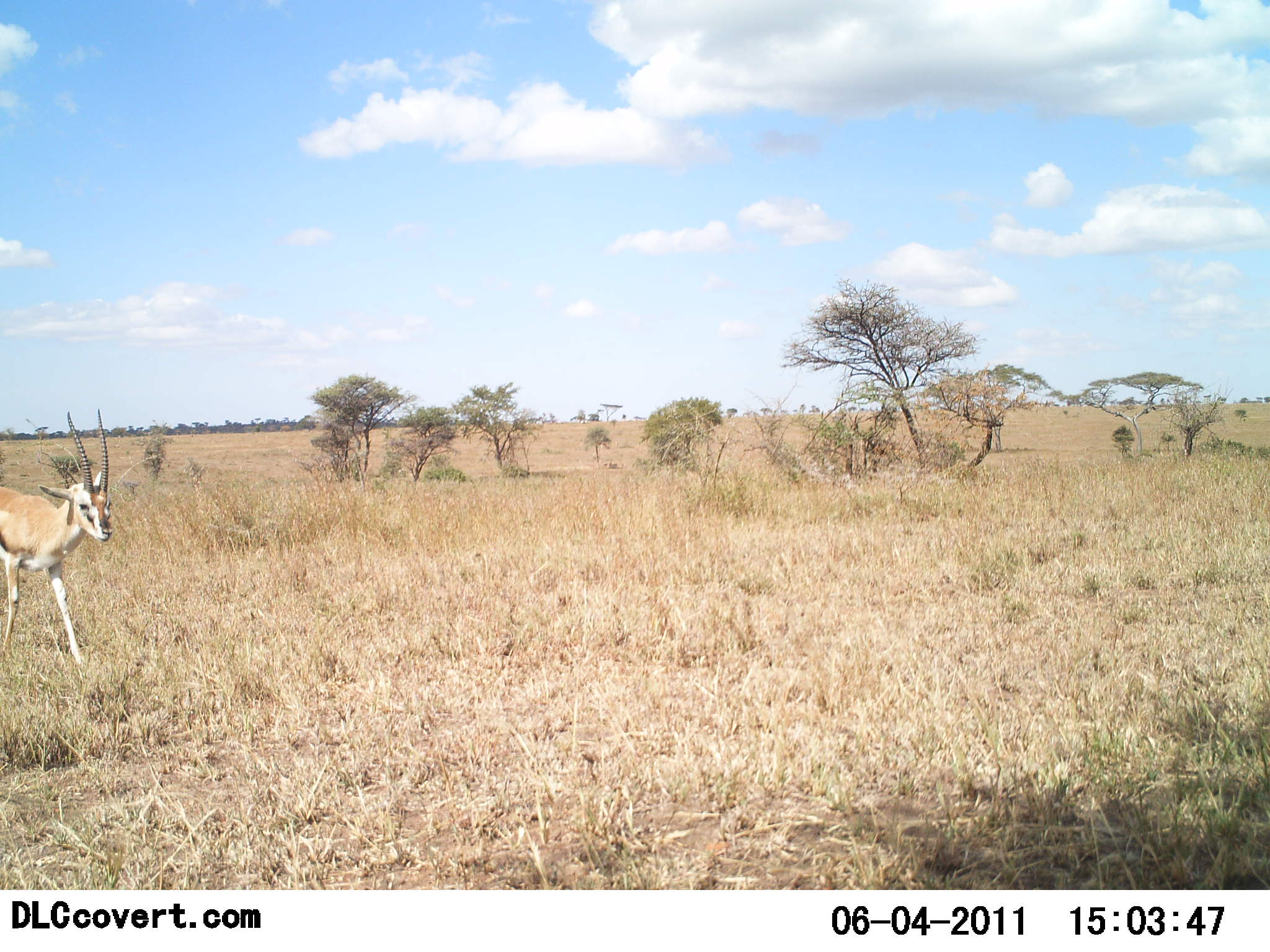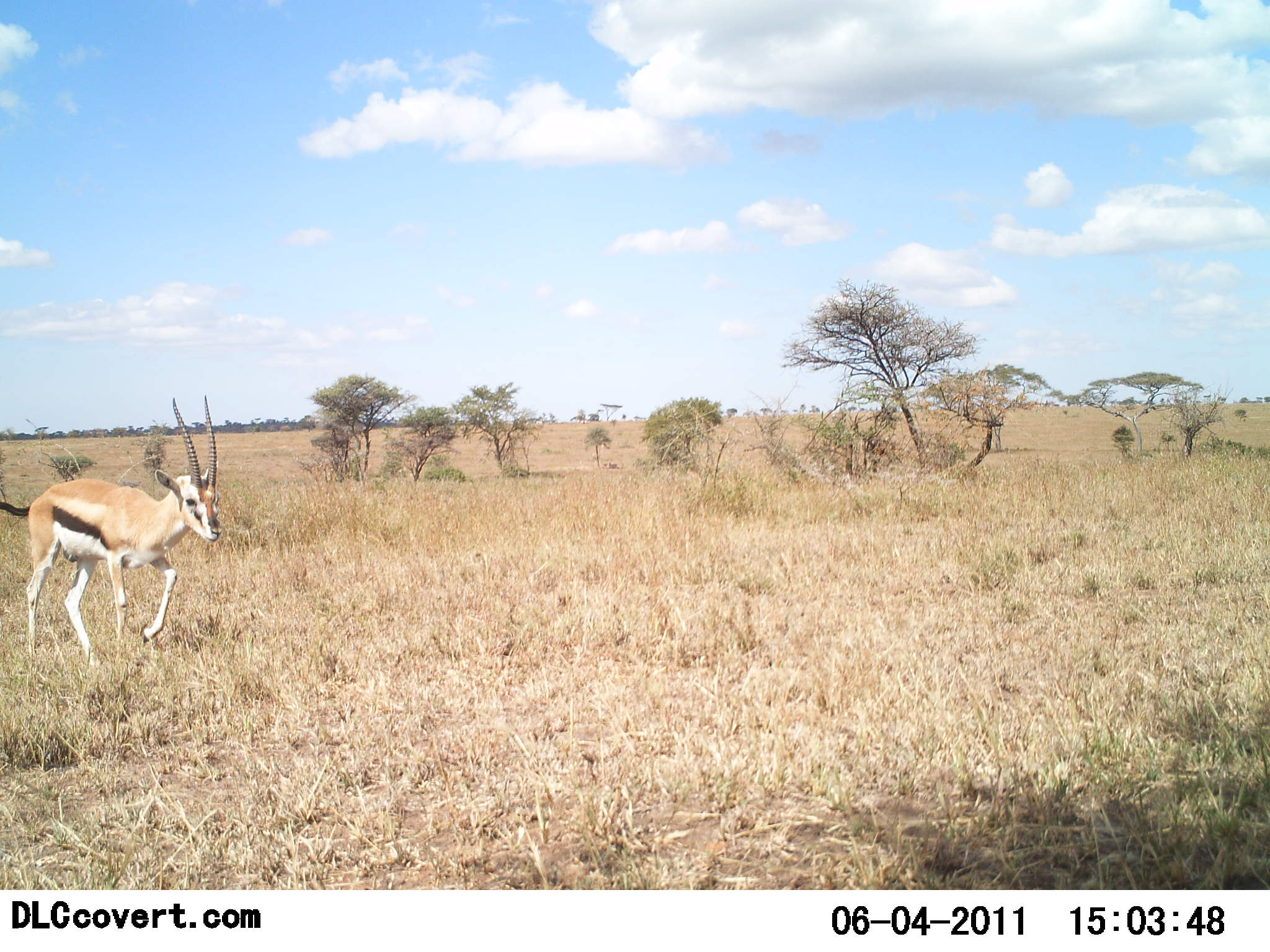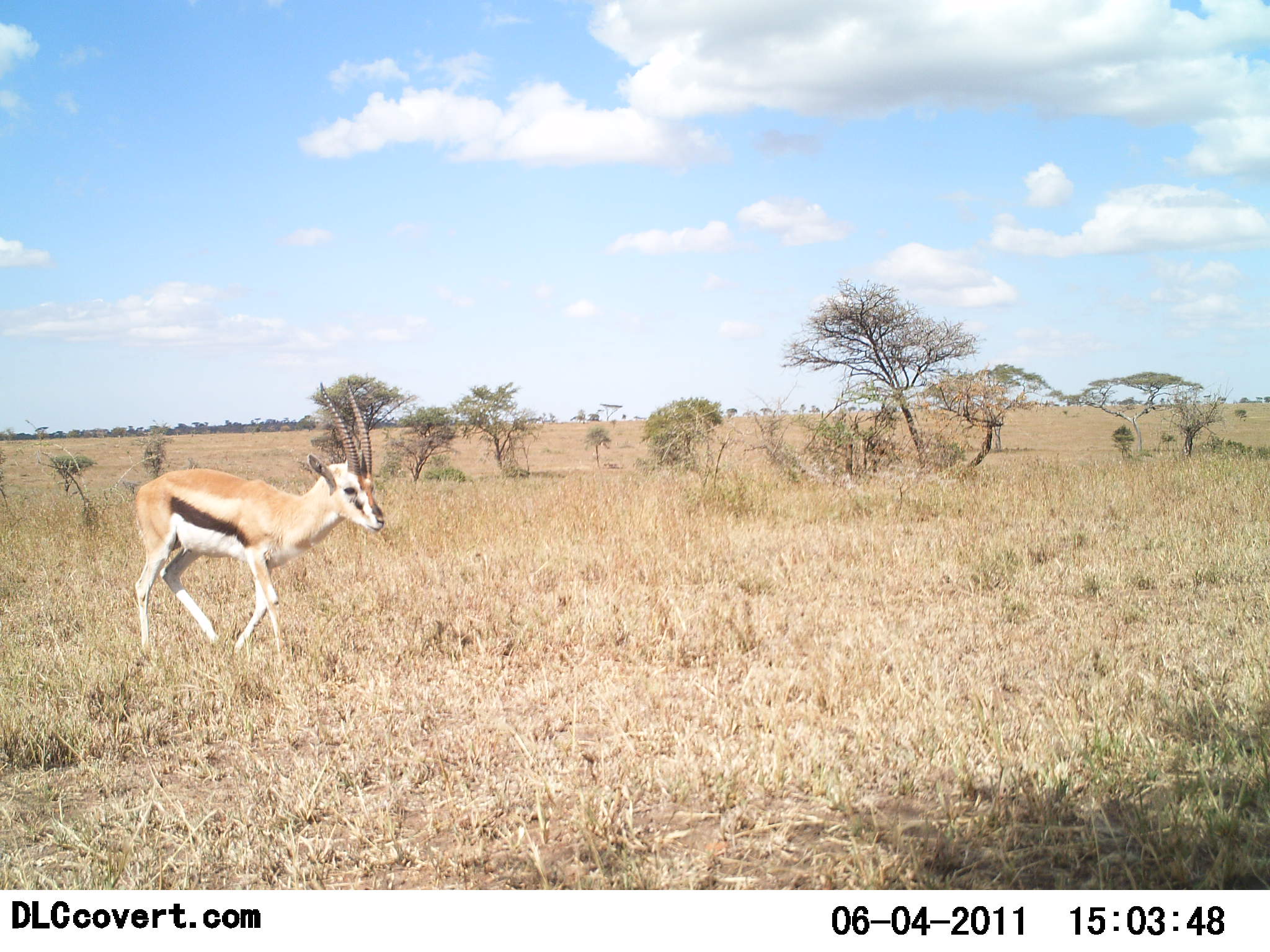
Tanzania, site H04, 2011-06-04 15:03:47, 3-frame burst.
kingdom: Animalia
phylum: Chordata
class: Mammalia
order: Artiodactyla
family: Bovidae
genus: Eudorcas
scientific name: Eudorcas thomsonii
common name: thomson's gazelle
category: gazellethomsons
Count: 1.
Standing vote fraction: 8%.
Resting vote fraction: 0%.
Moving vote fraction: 92%.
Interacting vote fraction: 0%.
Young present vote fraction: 0%.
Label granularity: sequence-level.